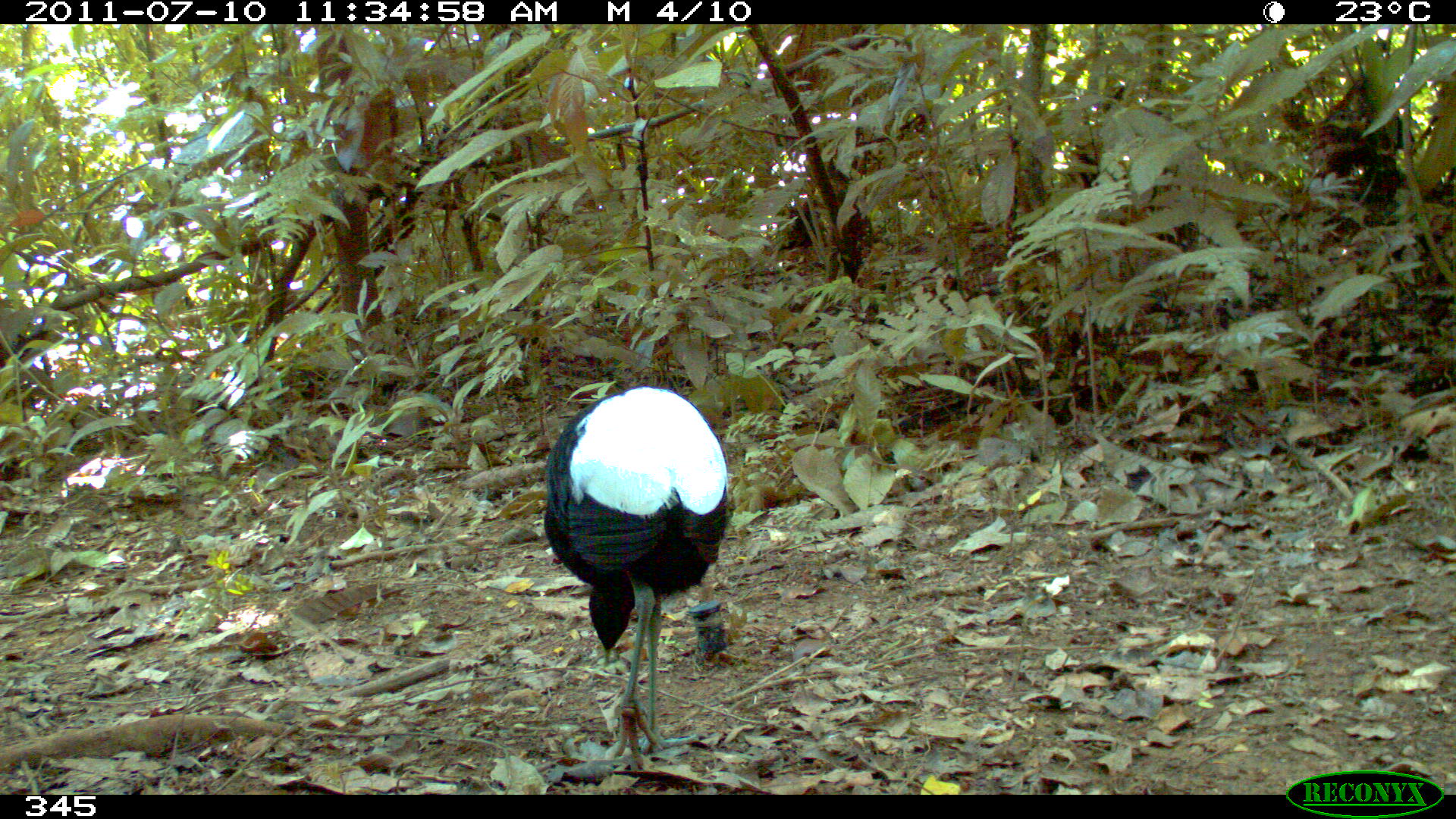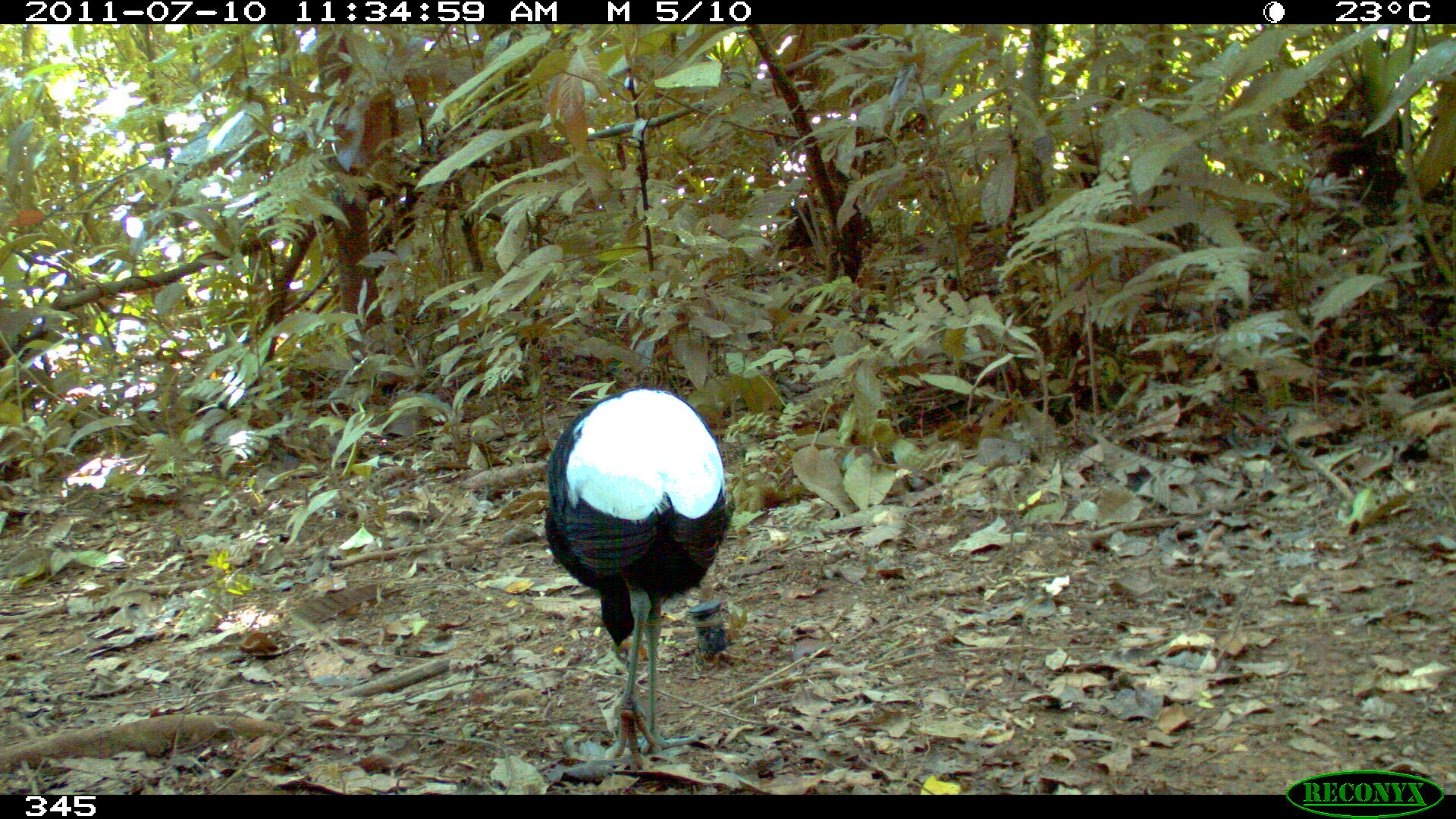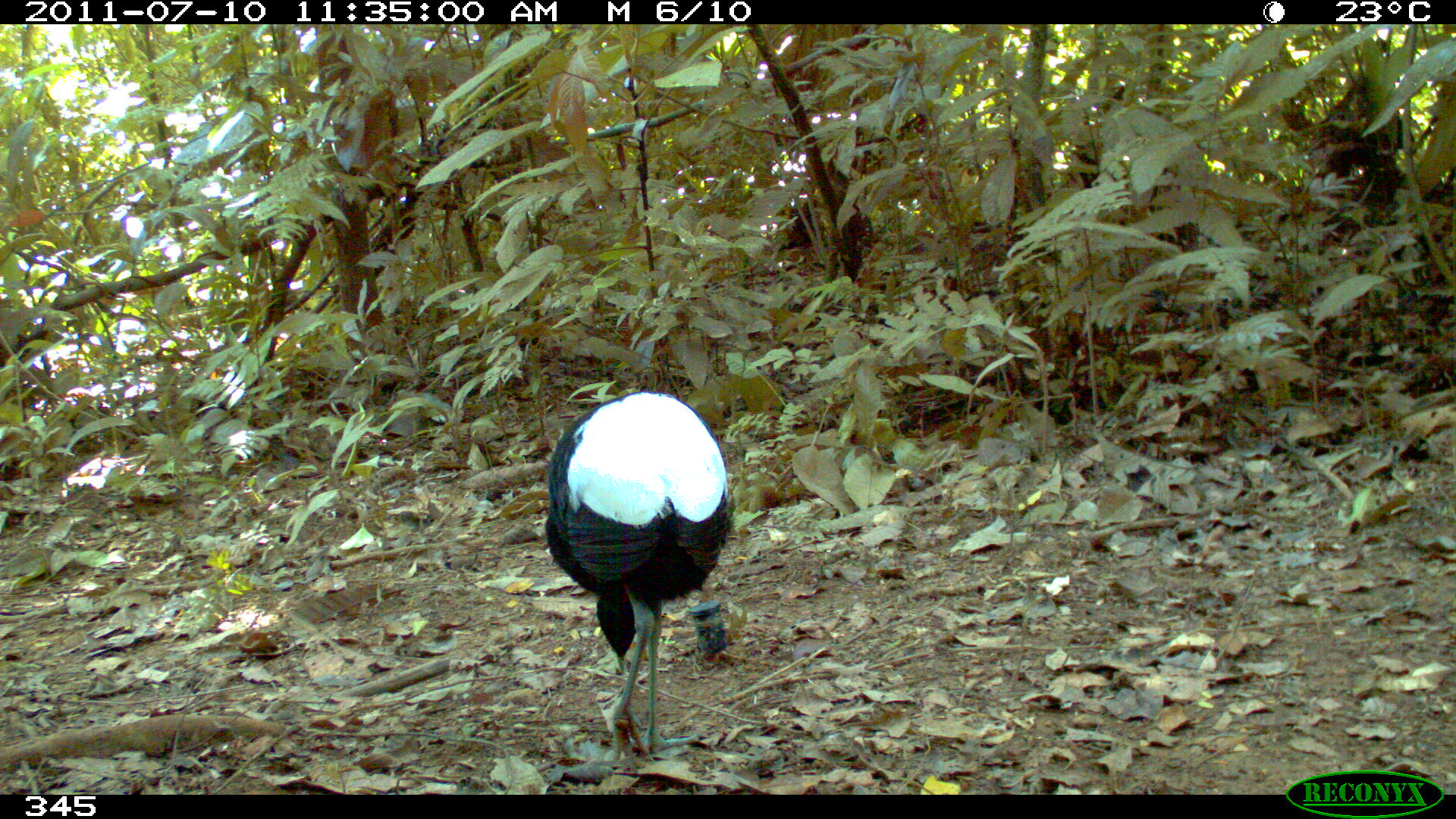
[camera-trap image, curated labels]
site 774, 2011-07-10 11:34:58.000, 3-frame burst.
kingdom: Animalia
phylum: Chordata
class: Aves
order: Gruiformes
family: Psophiidae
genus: Psophia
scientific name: Psophia leucoptera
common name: pale-winged trumpeter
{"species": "Psophia leucoptera (pale-winged trumpeter)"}